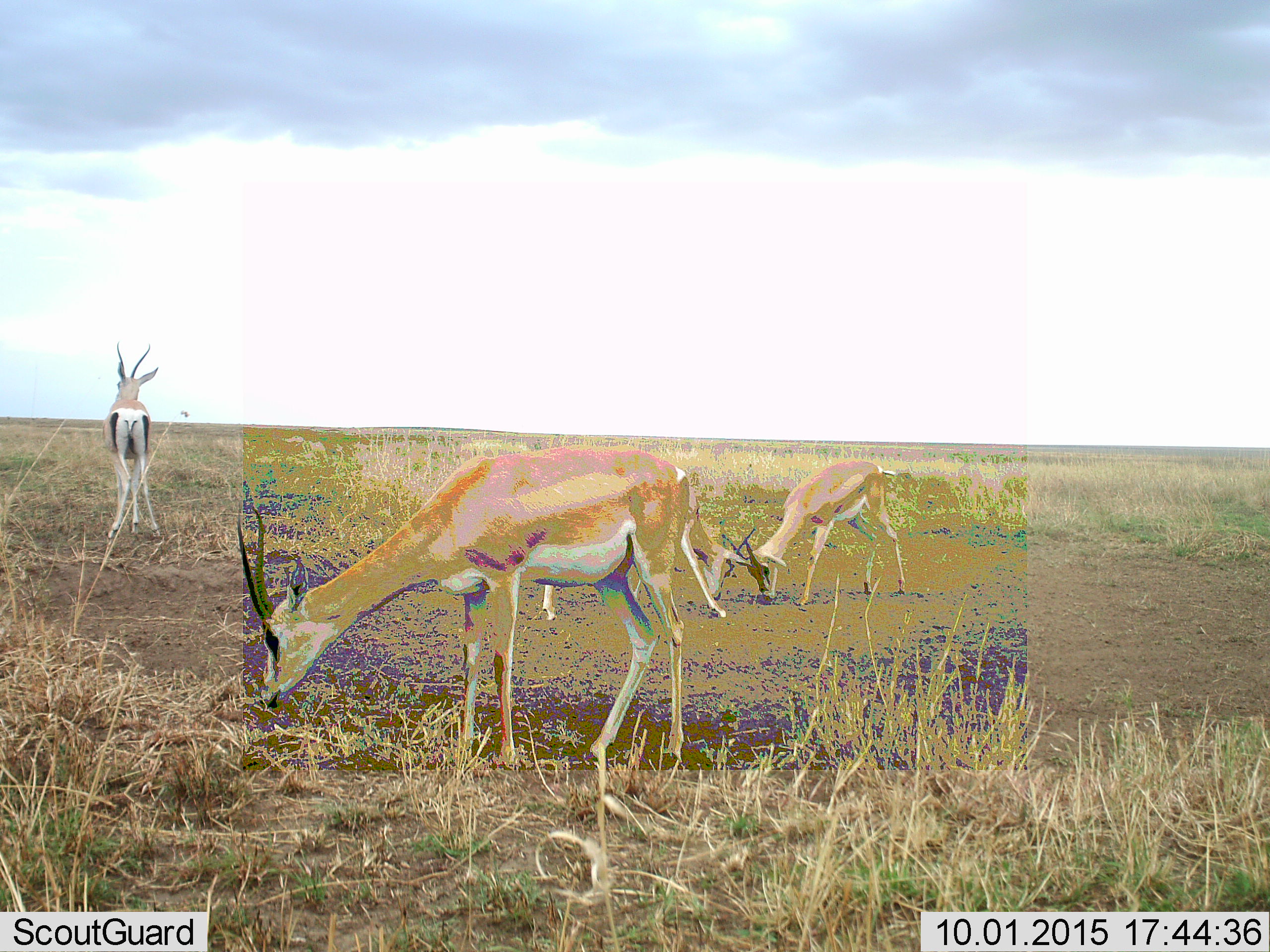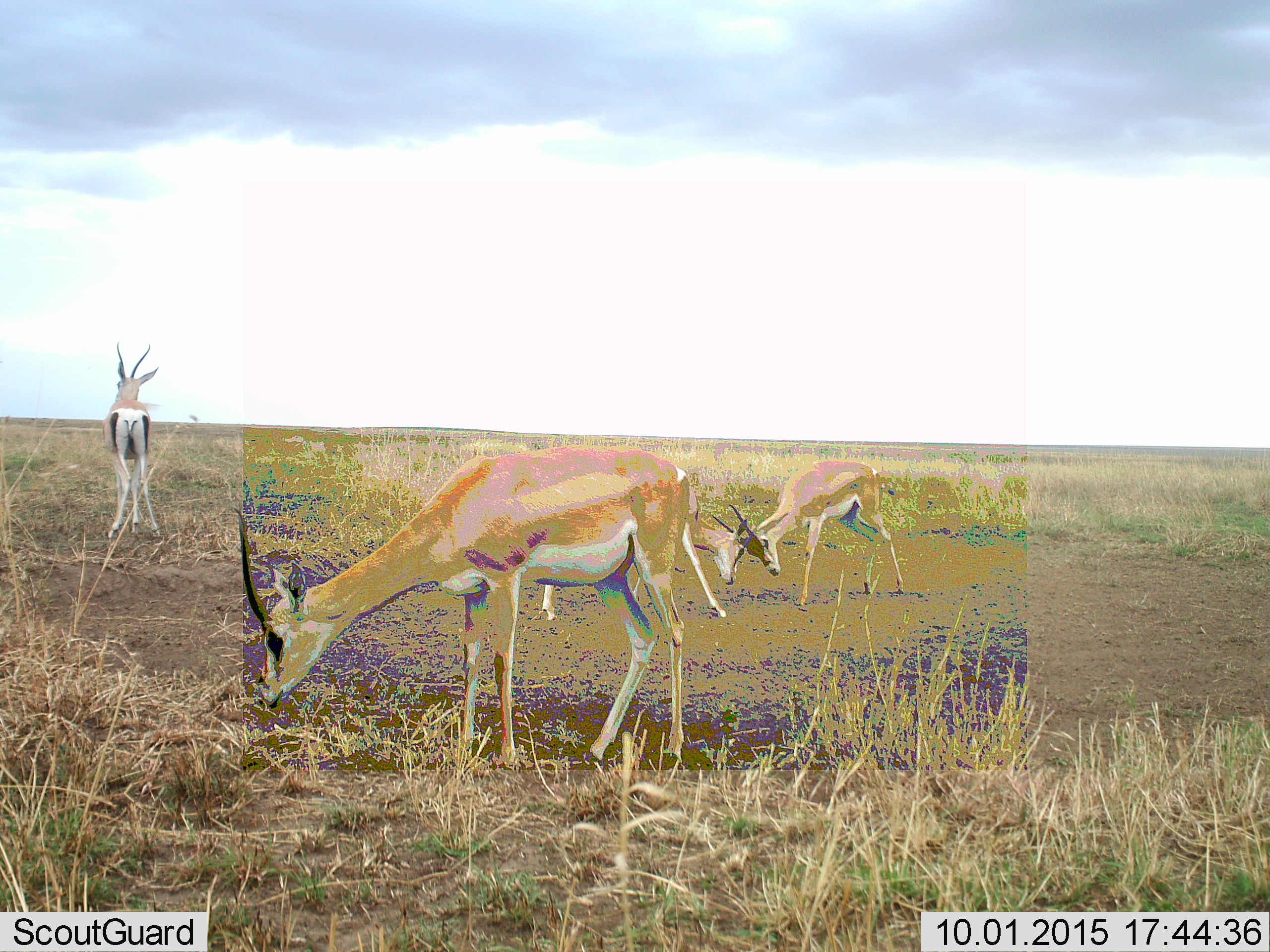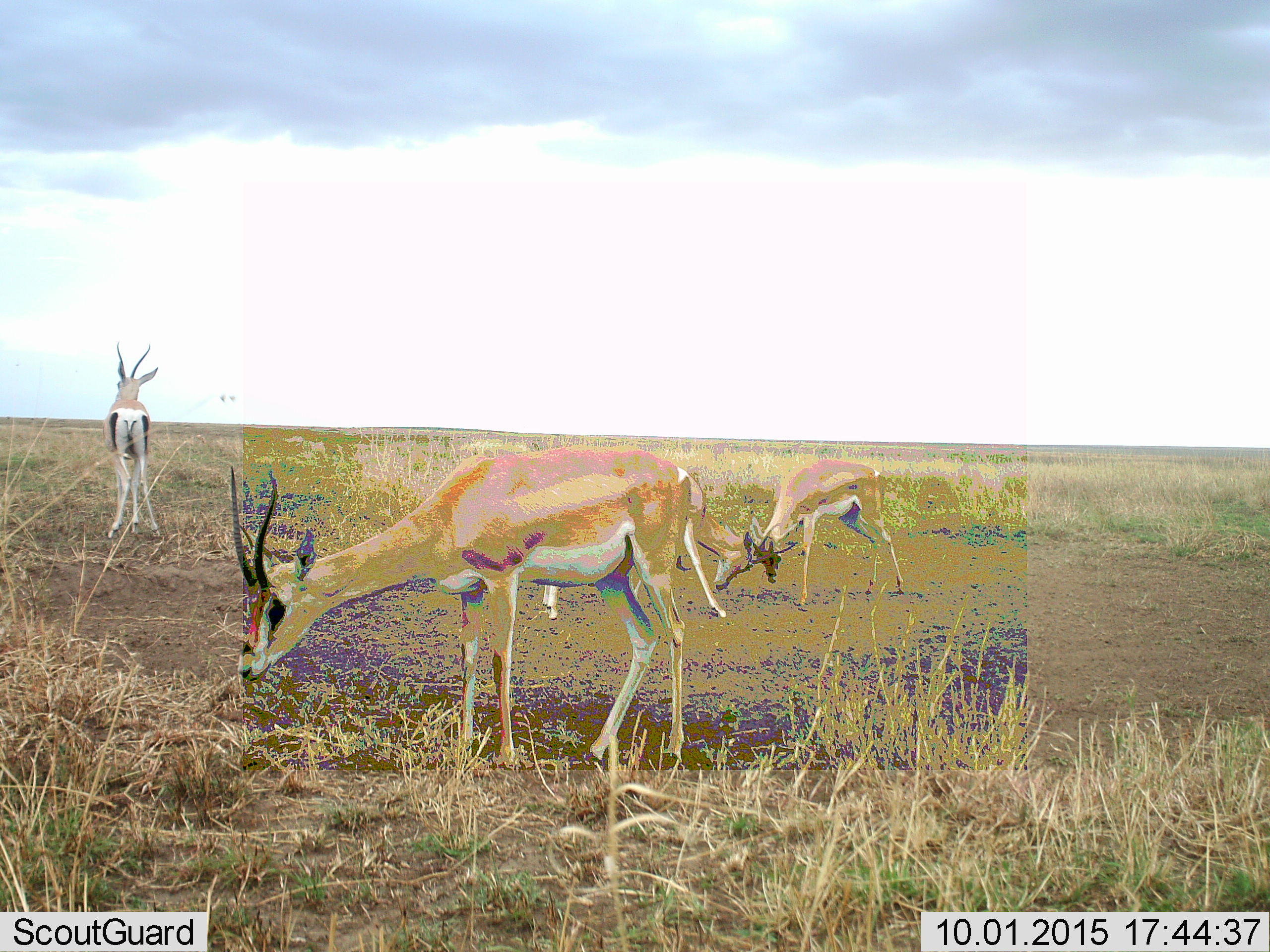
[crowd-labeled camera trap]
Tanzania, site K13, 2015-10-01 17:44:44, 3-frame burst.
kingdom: Animalia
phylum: Chordata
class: Mammalia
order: Artiodactyla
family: Bovidae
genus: Eudorcas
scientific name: Eudorcas thomsonii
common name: thomson's gazelle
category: gazellethomsons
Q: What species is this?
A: Gazellethomsons (thomson's gazelle) (Eudorcas thomsonii).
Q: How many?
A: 4.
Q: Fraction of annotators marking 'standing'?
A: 50%.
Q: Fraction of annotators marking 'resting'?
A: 0%.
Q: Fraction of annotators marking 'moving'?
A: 0%.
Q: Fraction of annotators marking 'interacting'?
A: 25%.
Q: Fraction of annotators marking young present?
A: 0%.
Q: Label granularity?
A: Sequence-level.